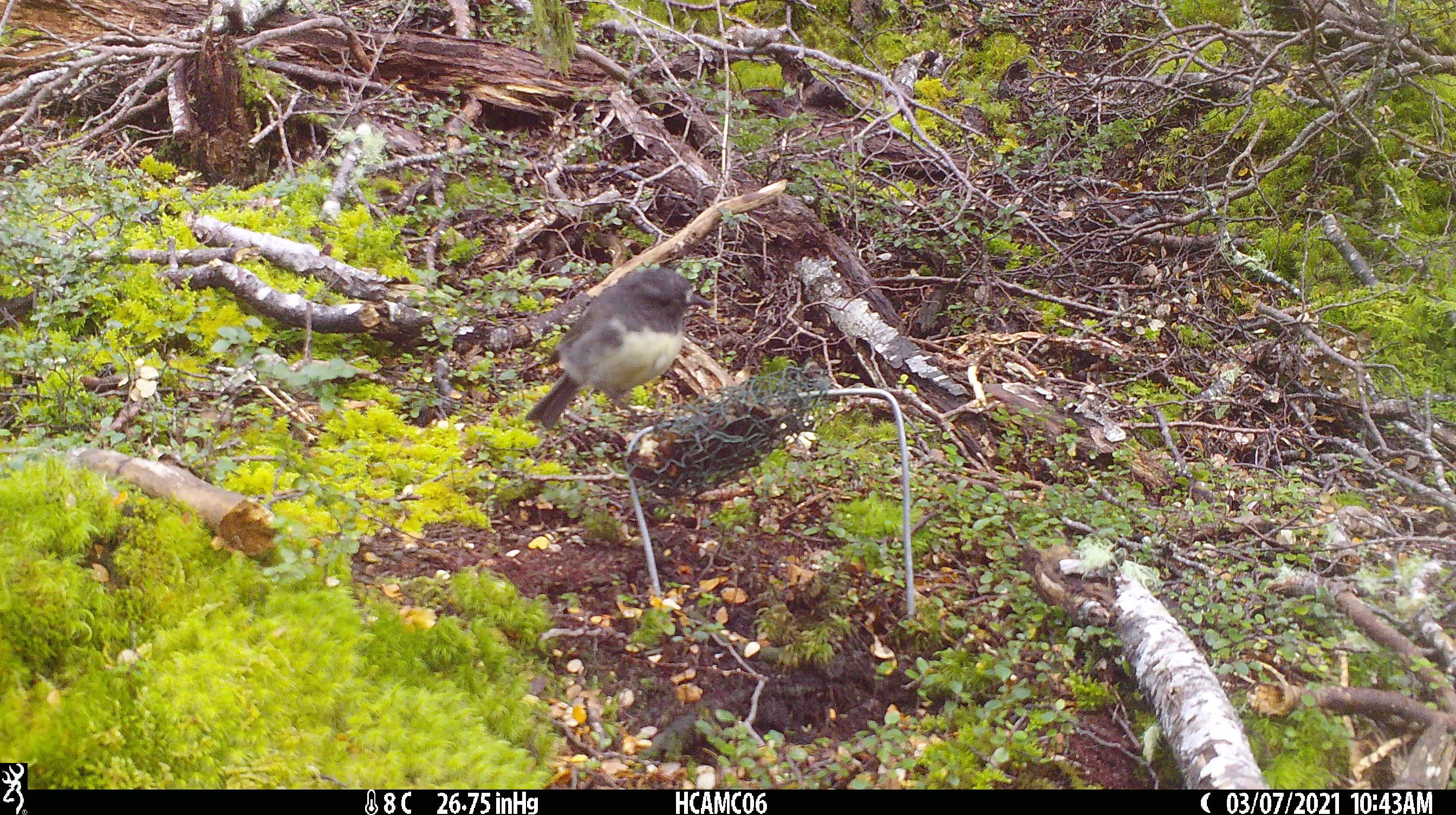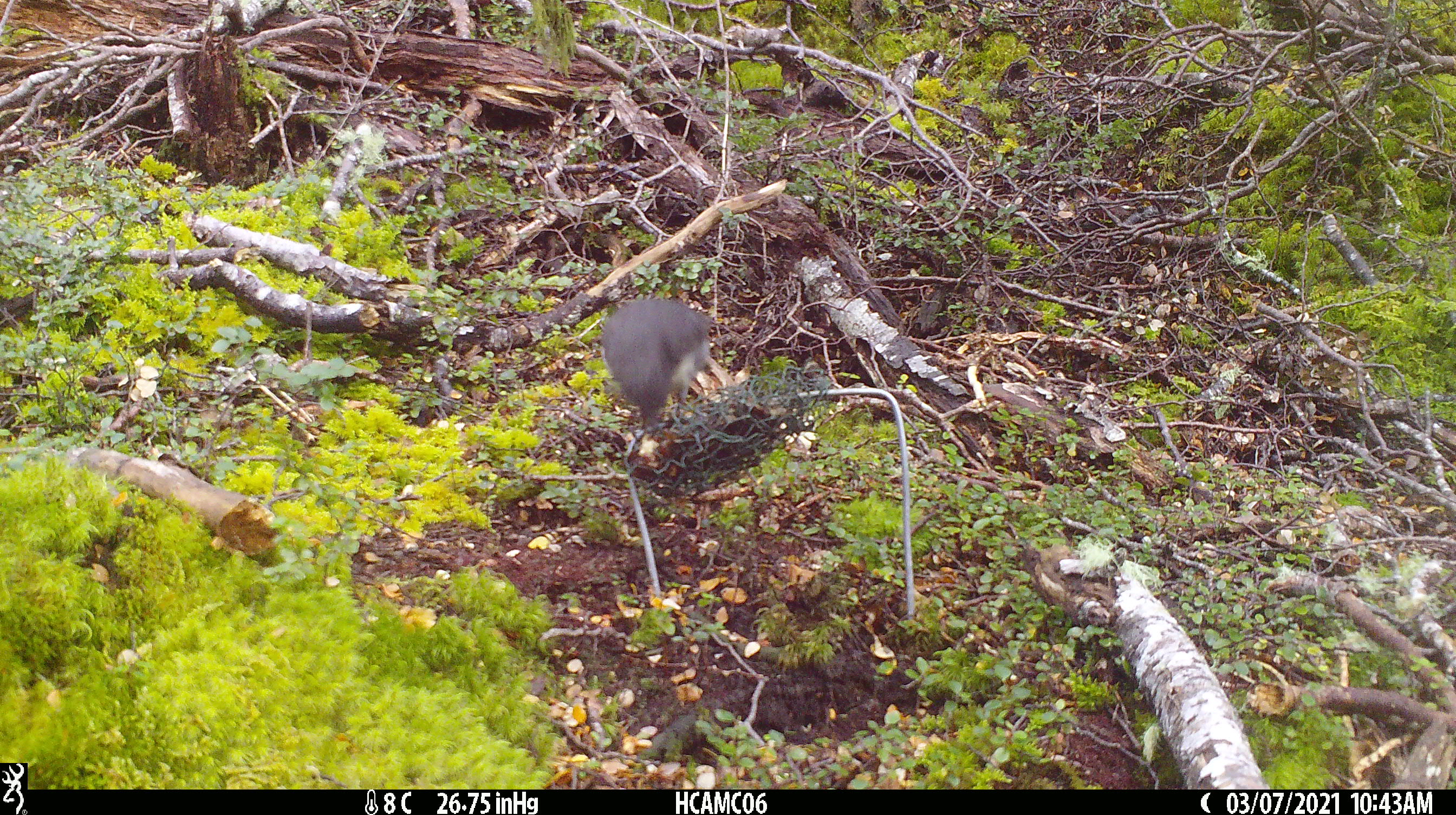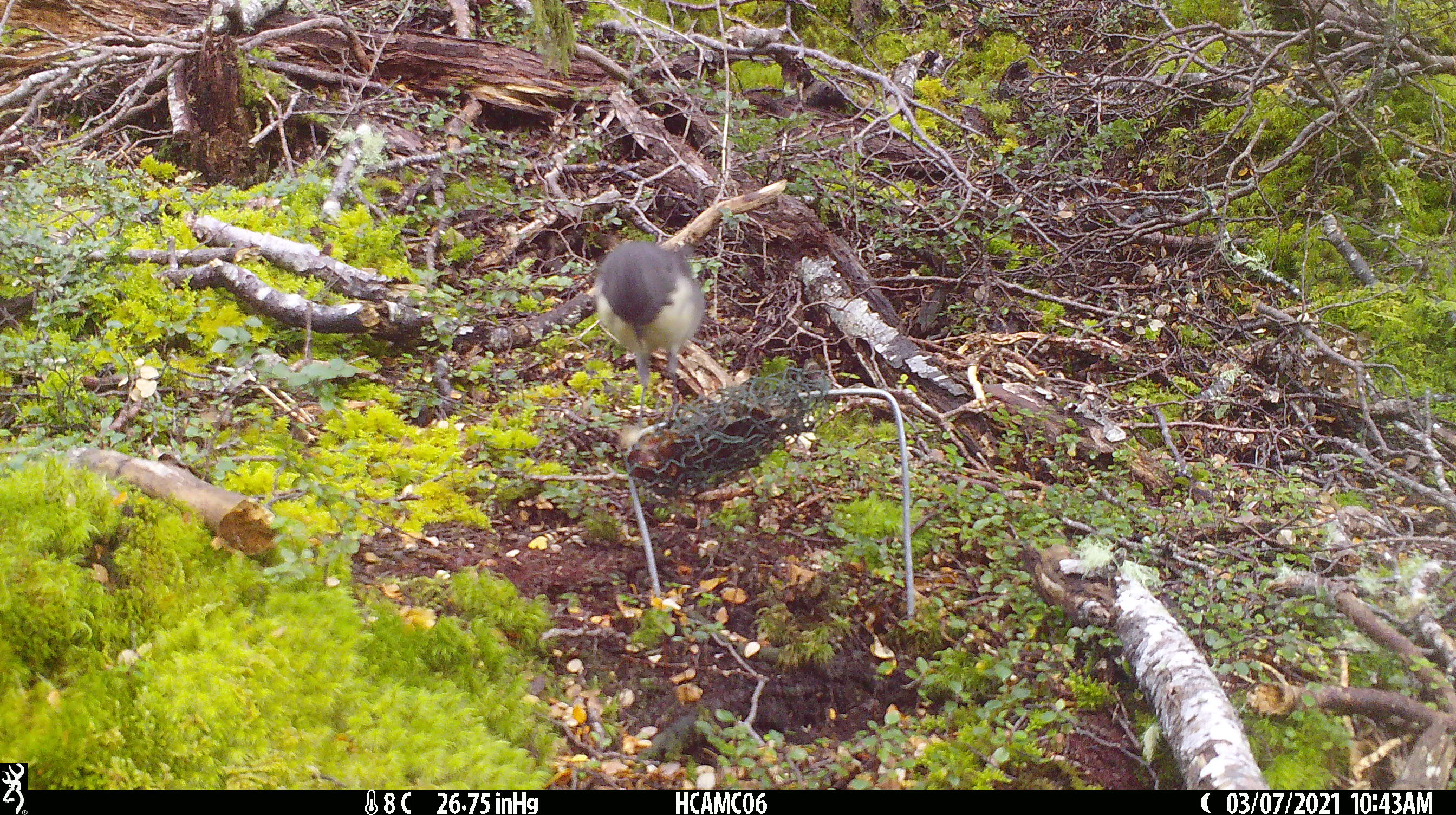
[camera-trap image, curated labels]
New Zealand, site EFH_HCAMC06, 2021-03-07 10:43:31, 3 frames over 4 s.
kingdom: Animalia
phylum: Chordata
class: Aves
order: Passeriformes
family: Petroicidae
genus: Petroica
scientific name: Petroica australis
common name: new zealand robin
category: robin